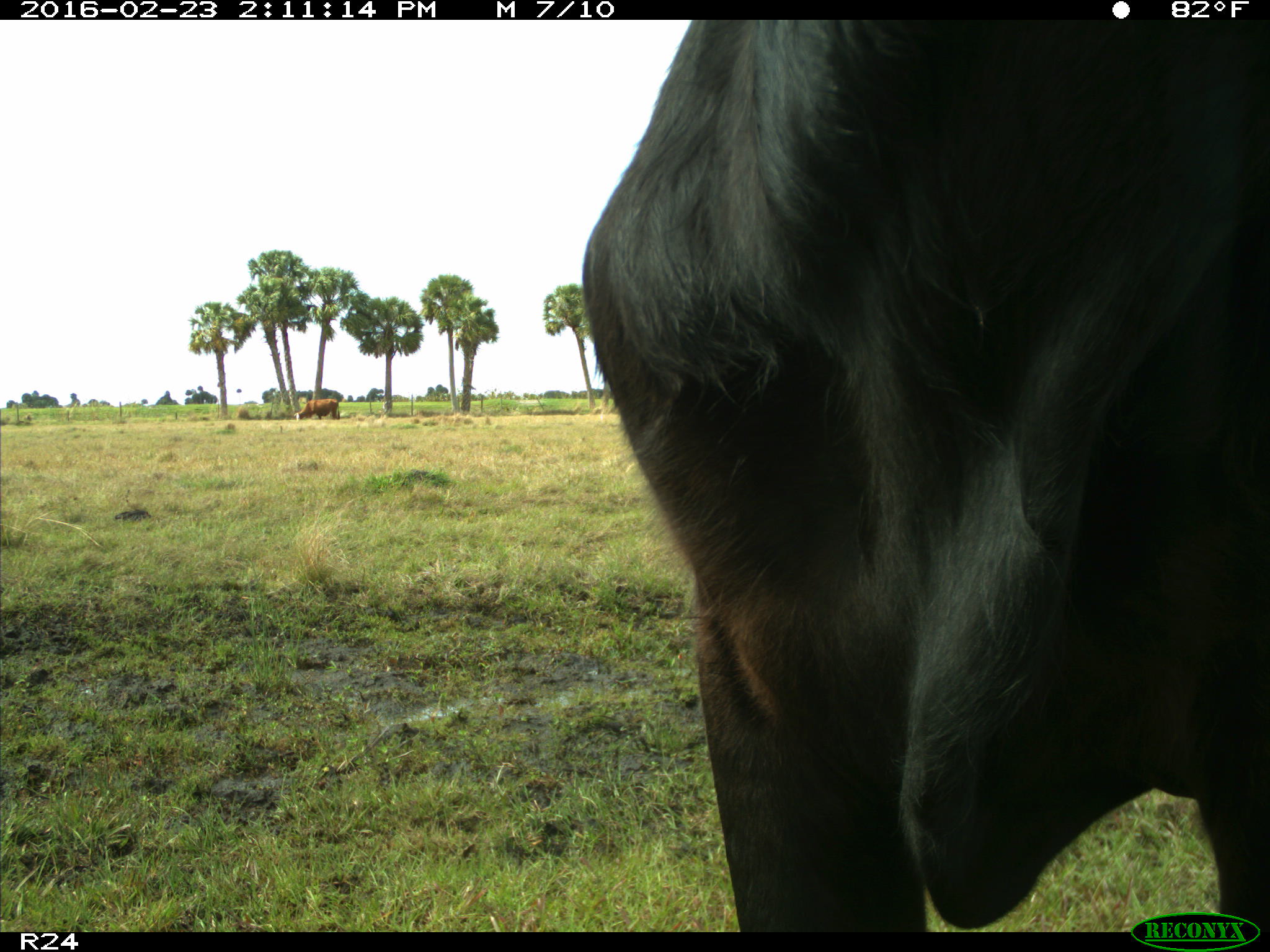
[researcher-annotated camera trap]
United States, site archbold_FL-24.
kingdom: Animalia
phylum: Chordata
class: Mammalia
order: Artiodactyla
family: Bovidae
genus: Bos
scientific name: Bos taurus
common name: domestic cow